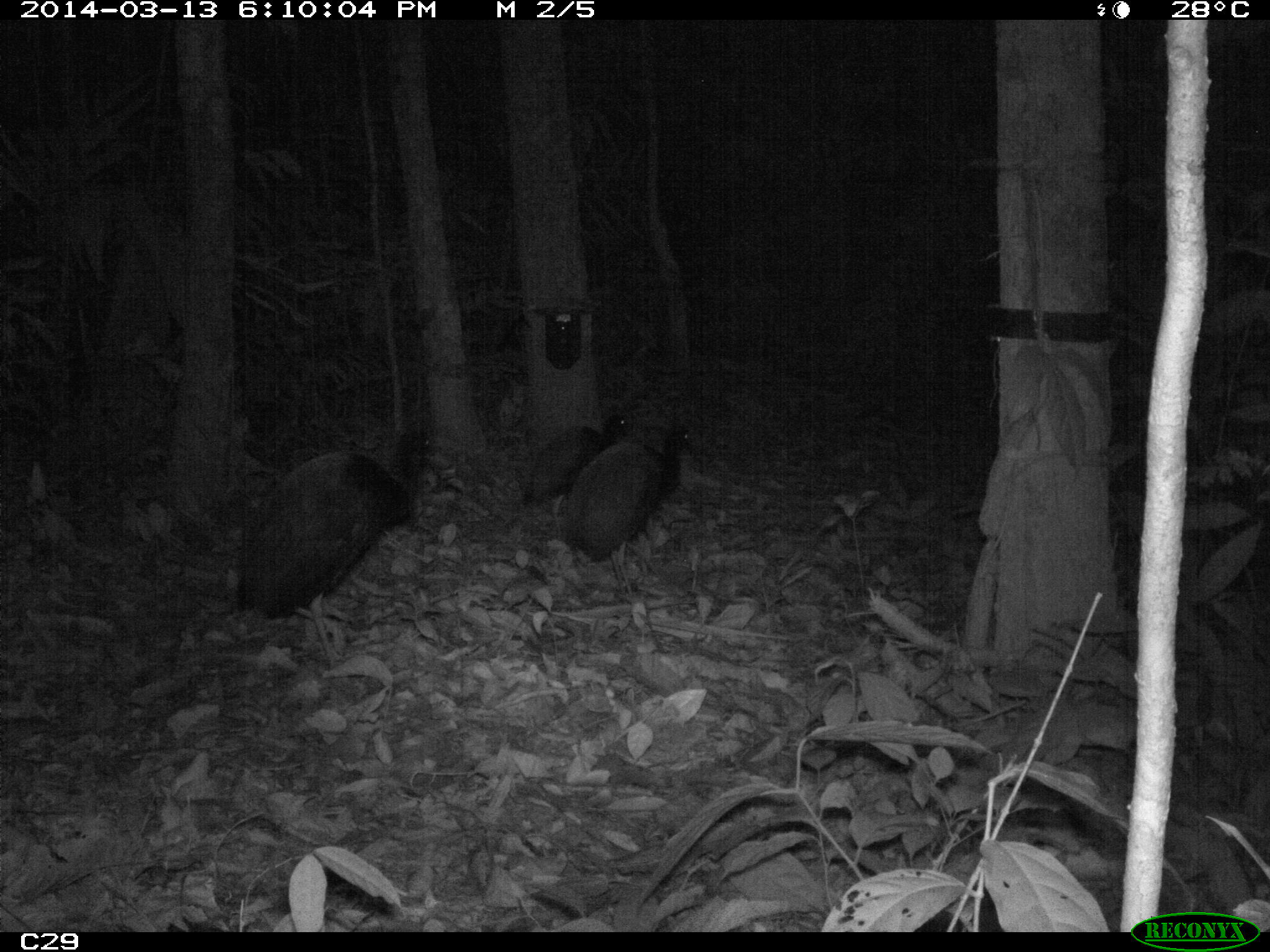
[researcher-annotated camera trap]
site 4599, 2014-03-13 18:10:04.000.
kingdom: Animalia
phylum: Chordata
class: Aves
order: Gruiformes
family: Psophiidae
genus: Psophia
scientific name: Psophia crepitans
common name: gray-winged trumpeter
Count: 5.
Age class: adult.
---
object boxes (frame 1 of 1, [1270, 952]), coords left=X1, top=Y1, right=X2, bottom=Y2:
psophia crepitans: left=235, top=423, right=436, bottom=672; left=560, top=425, right=691, bottom=595; left=521, top=414, right=631, bottom=540